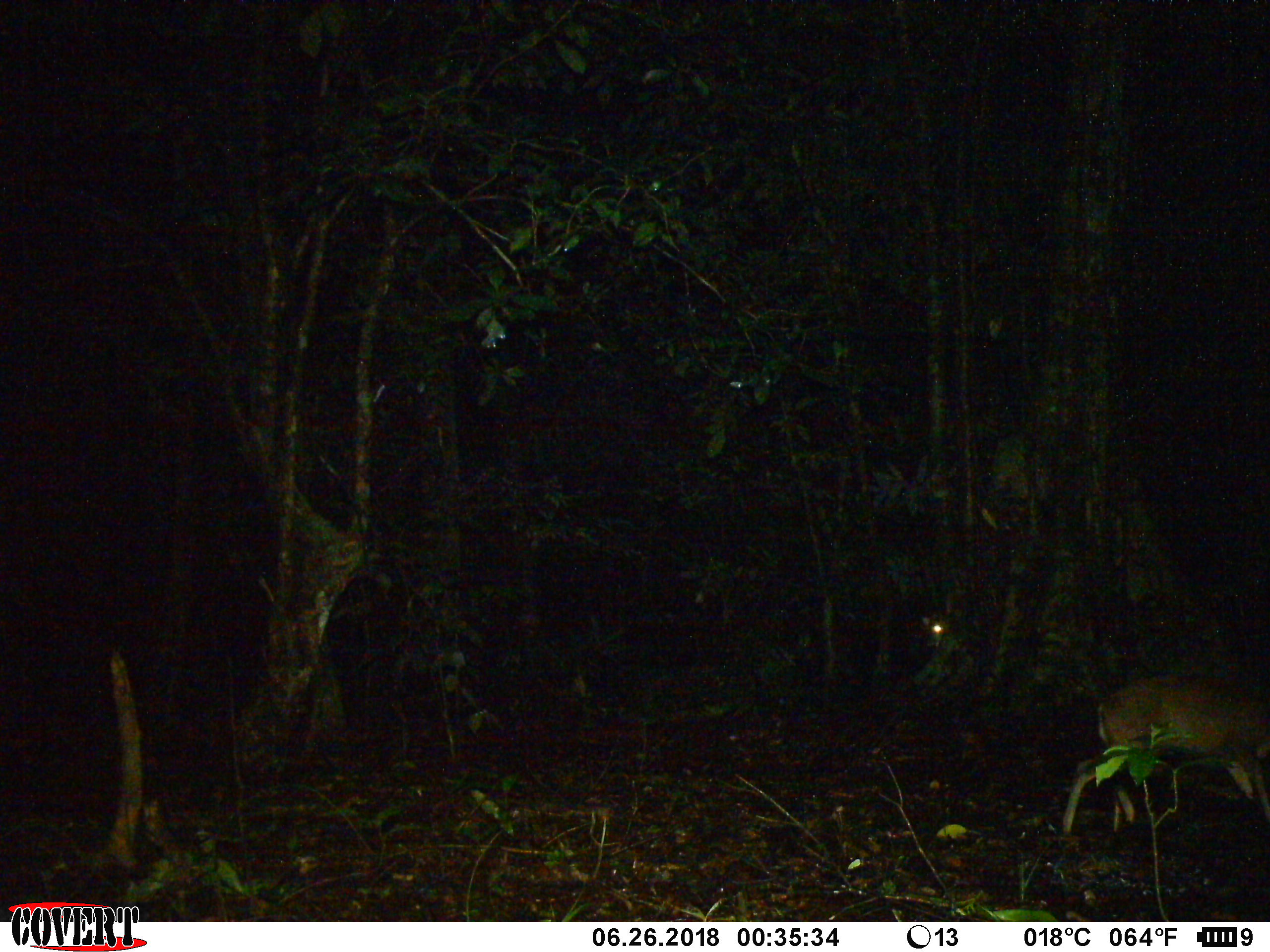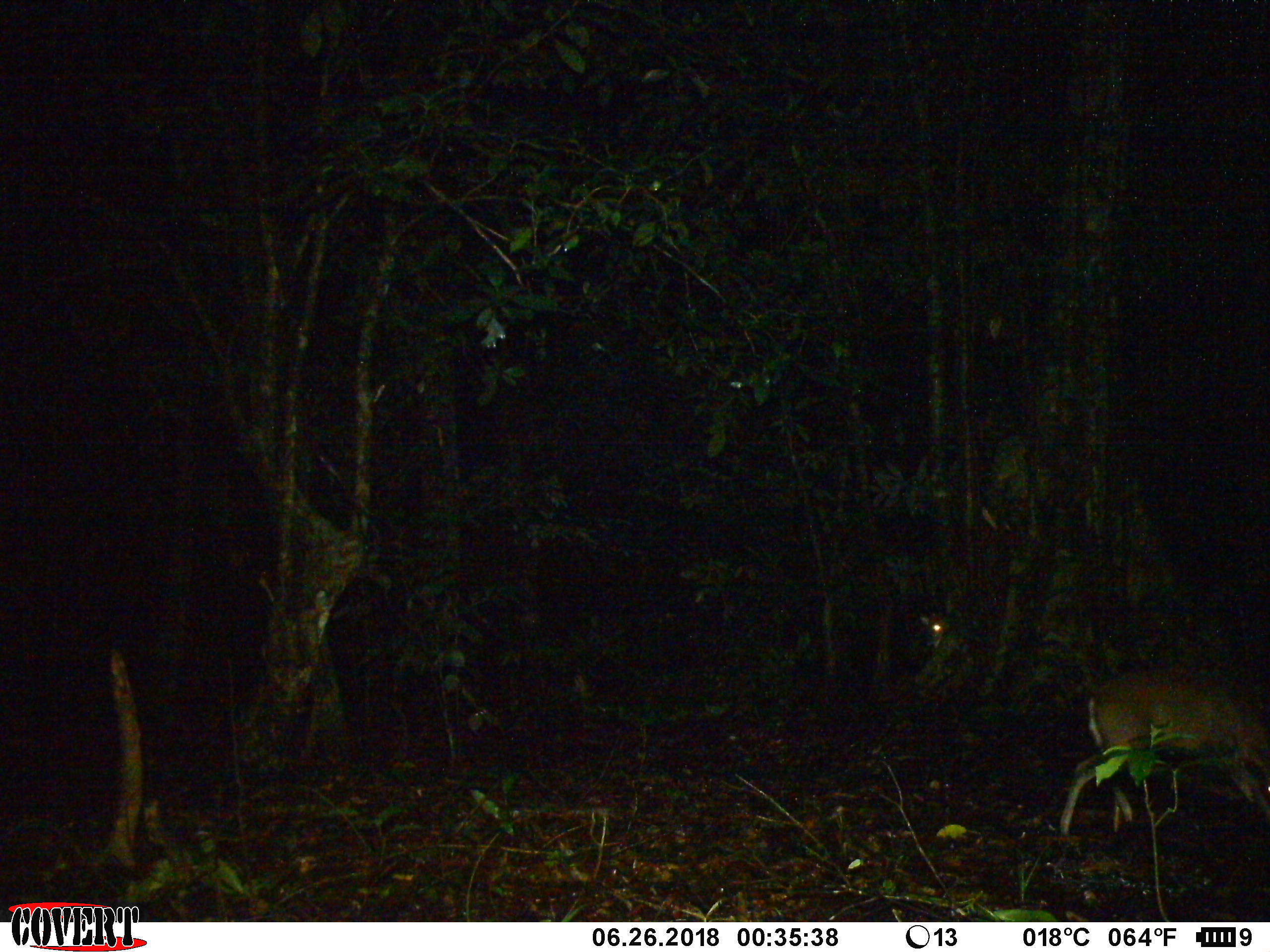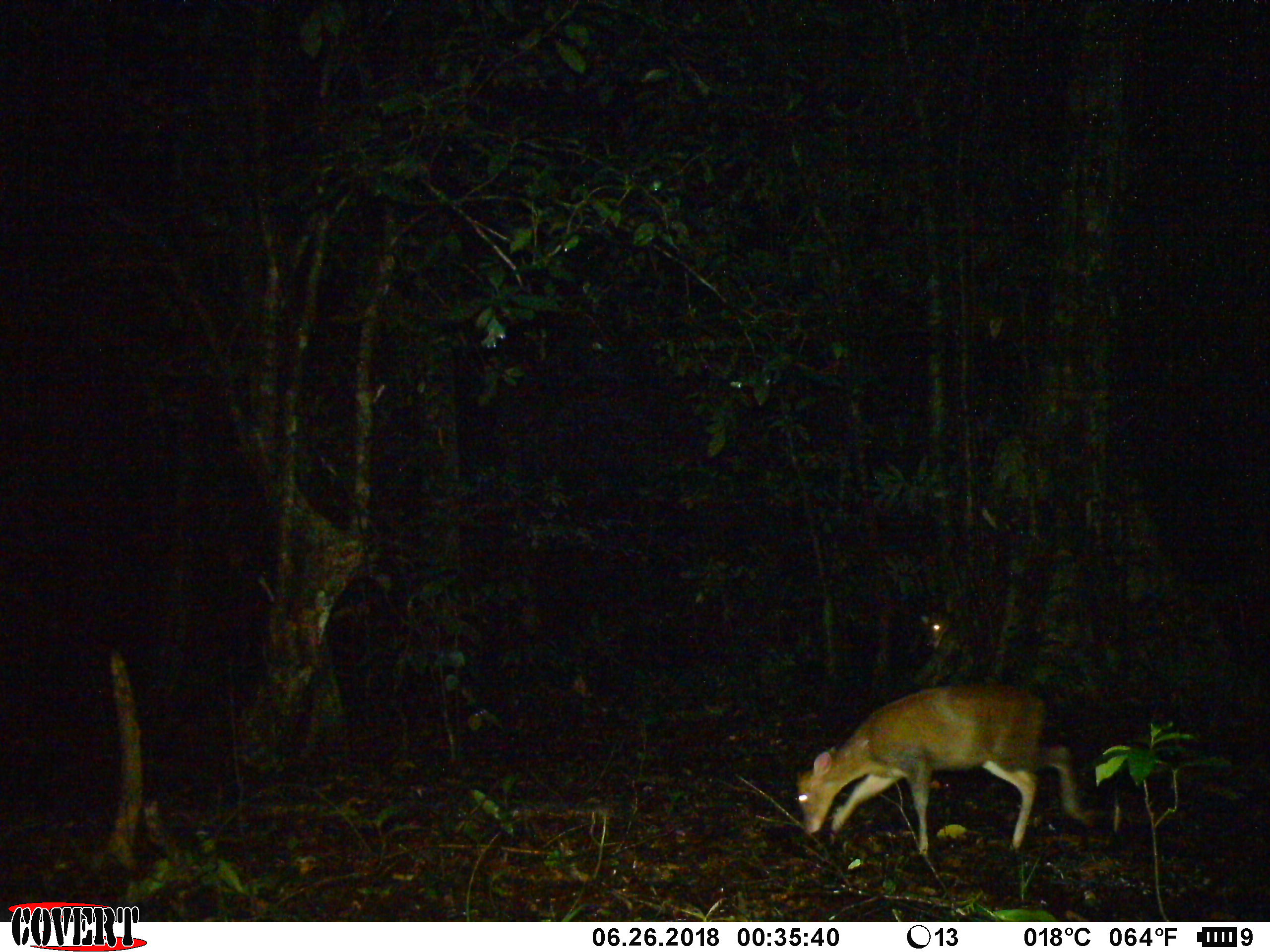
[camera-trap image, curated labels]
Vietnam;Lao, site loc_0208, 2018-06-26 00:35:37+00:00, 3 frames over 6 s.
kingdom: Animalia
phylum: Chordata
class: Mammalia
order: Artiodactyla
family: Cervidae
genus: Muntiacus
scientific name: Muntiacus rooseveltorum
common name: roosevelt's muntjac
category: roosevelts muntjac group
Roosevelts muntjac group (roosevelt's muntjac) (Muntiacus rooseveltorum). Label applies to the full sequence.